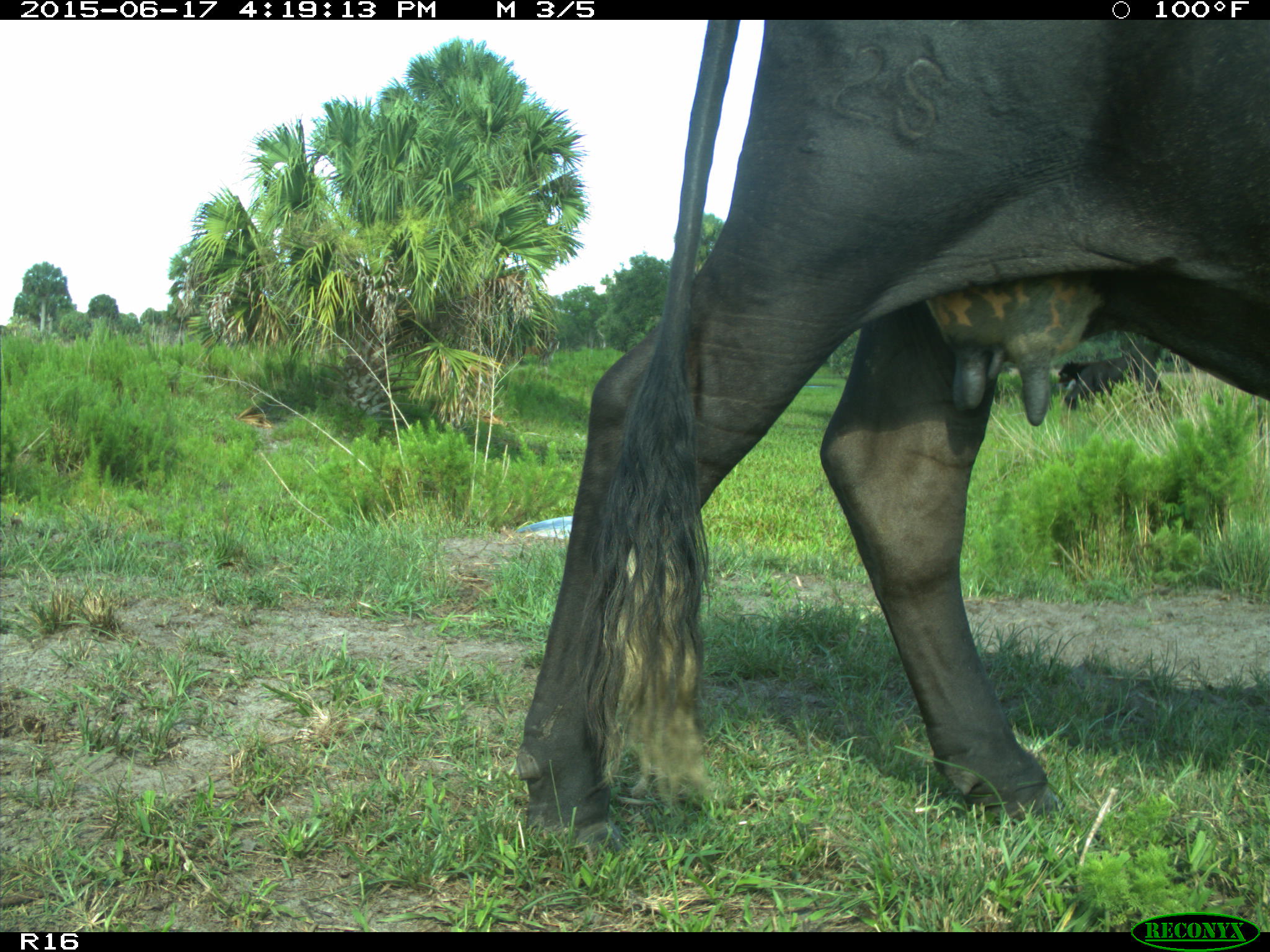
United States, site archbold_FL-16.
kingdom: Animalia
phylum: Chordata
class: Mammalia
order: Artiodactyla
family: Bovidae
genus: Bos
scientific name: Bos taurus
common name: domestic cow